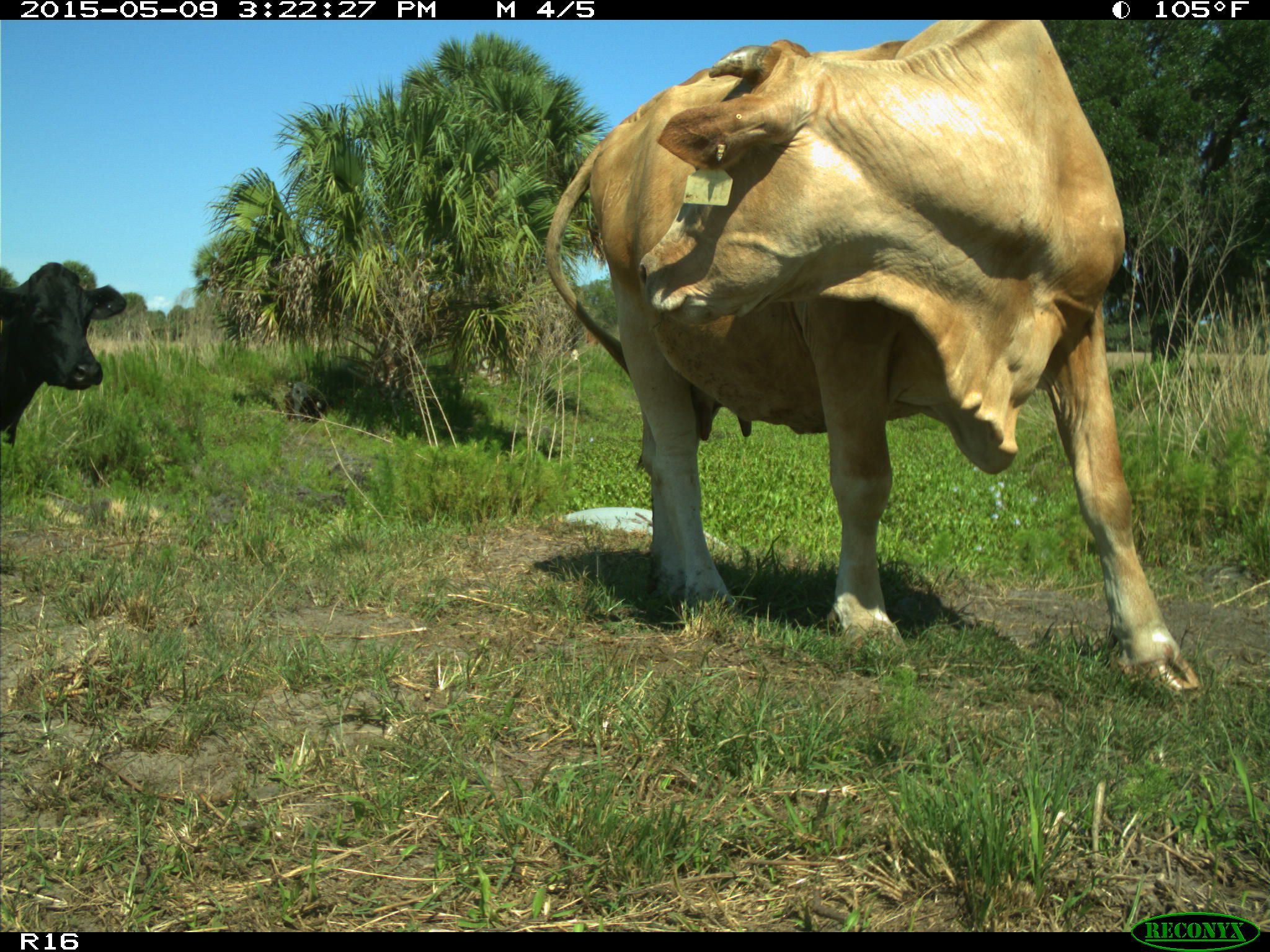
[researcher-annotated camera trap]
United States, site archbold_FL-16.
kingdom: Animalia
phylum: Chordata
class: Mammalia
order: Artiodactyla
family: Bovidae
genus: Bos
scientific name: Bos taurus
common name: domestic cow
Bos taurus (domestic cow).